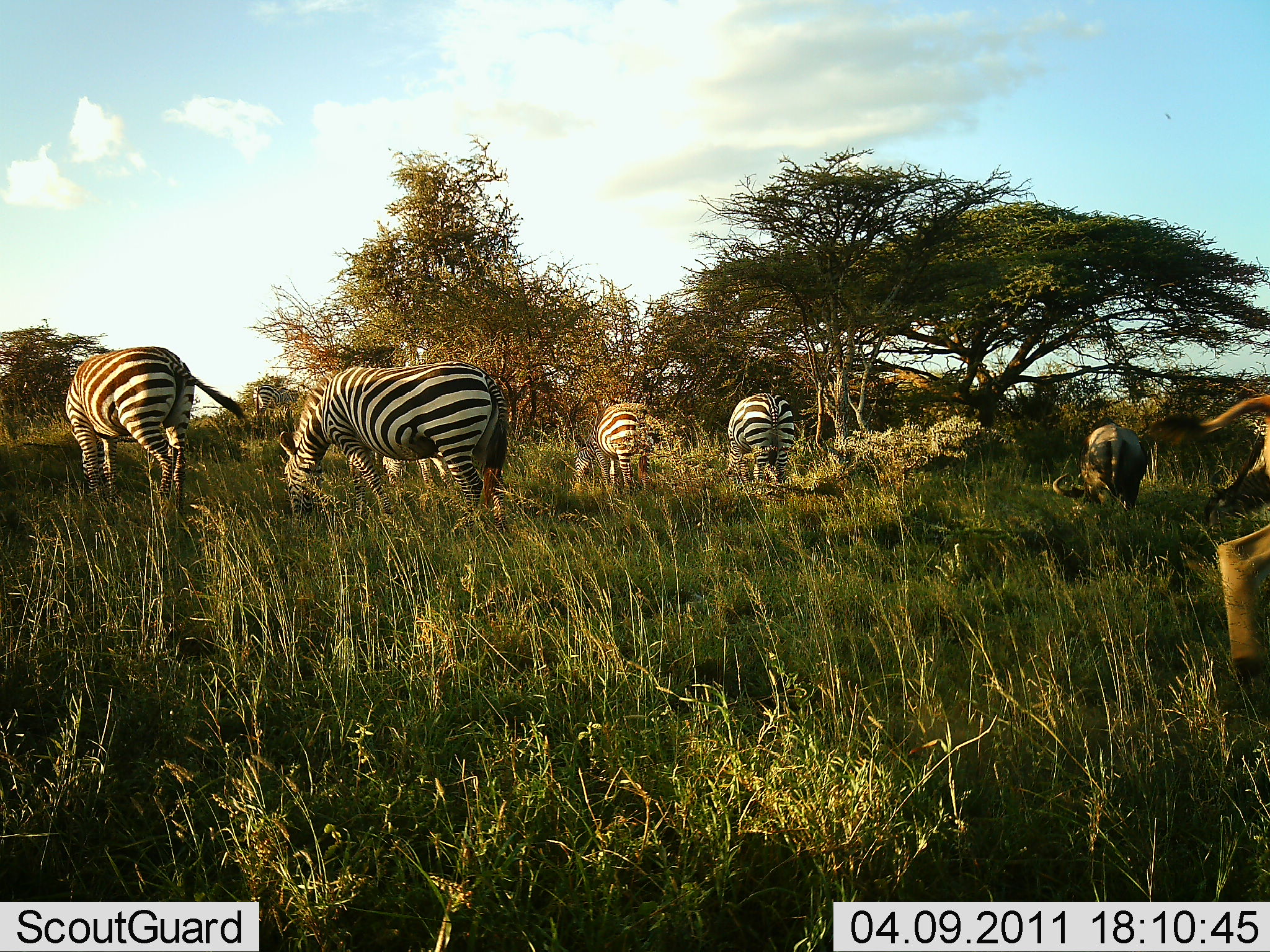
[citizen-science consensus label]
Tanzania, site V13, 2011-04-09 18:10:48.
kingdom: Animalia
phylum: Chordata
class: Mammalia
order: Artiodactyla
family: Bovidae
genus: Connochaetes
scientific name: Connochaetes taurinus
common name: blue wildebeest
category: wildebeest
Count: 2.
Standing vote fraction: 45%.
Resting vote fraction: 0%.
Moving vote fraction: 45%.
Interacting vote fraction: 0%.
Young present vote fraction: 9%.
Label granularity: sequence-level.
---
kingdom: Animalia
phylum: Chordata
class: Mammalia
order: Perissodactyla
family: Equidae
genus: Equus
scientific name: Equus quagga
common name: plains zebra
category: zebra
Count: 4.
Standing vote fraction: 47%.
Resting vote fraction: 0%.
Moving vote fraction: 0%.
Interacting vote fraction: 0%.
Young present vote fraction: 0%.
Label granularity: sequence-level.